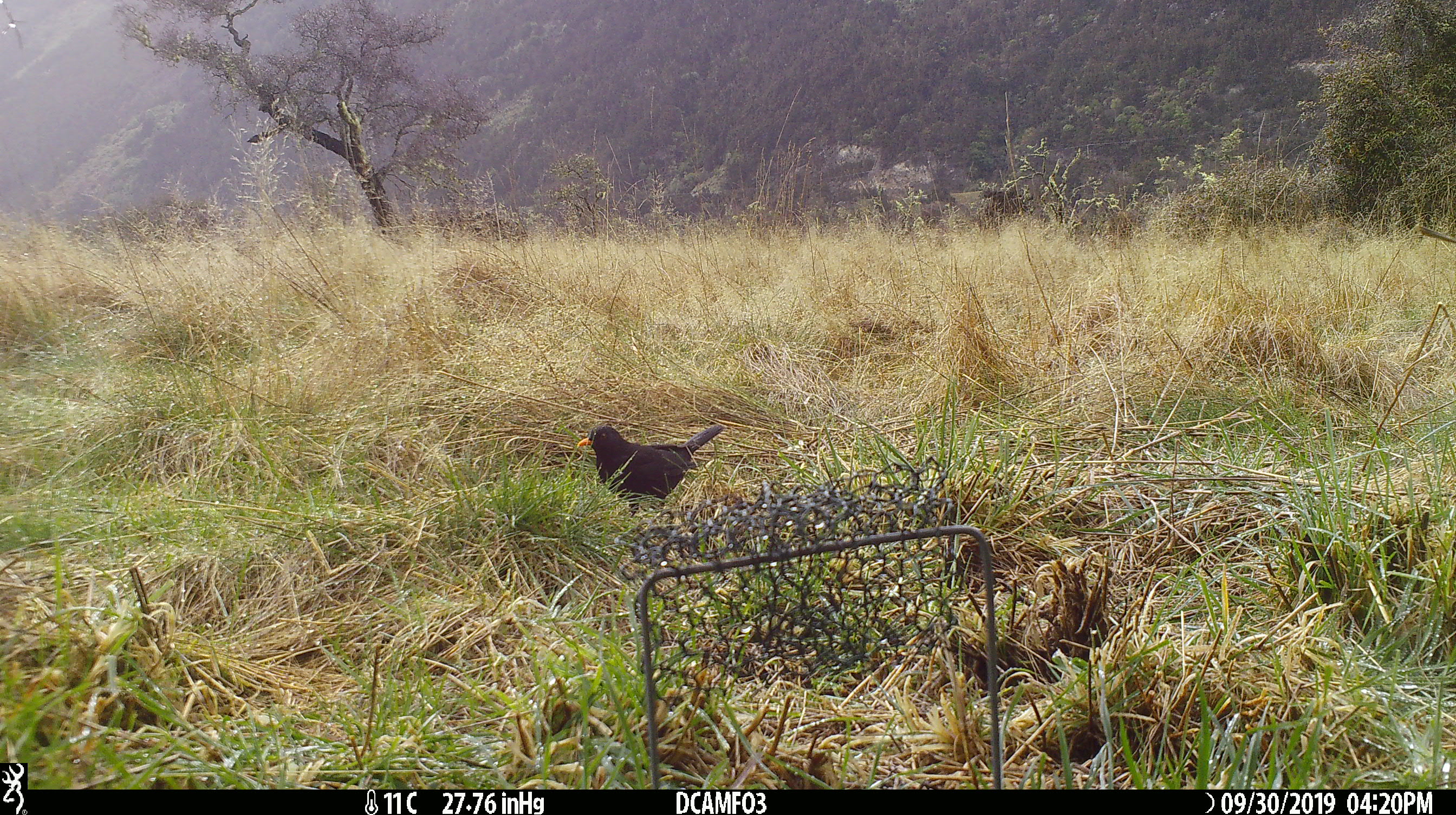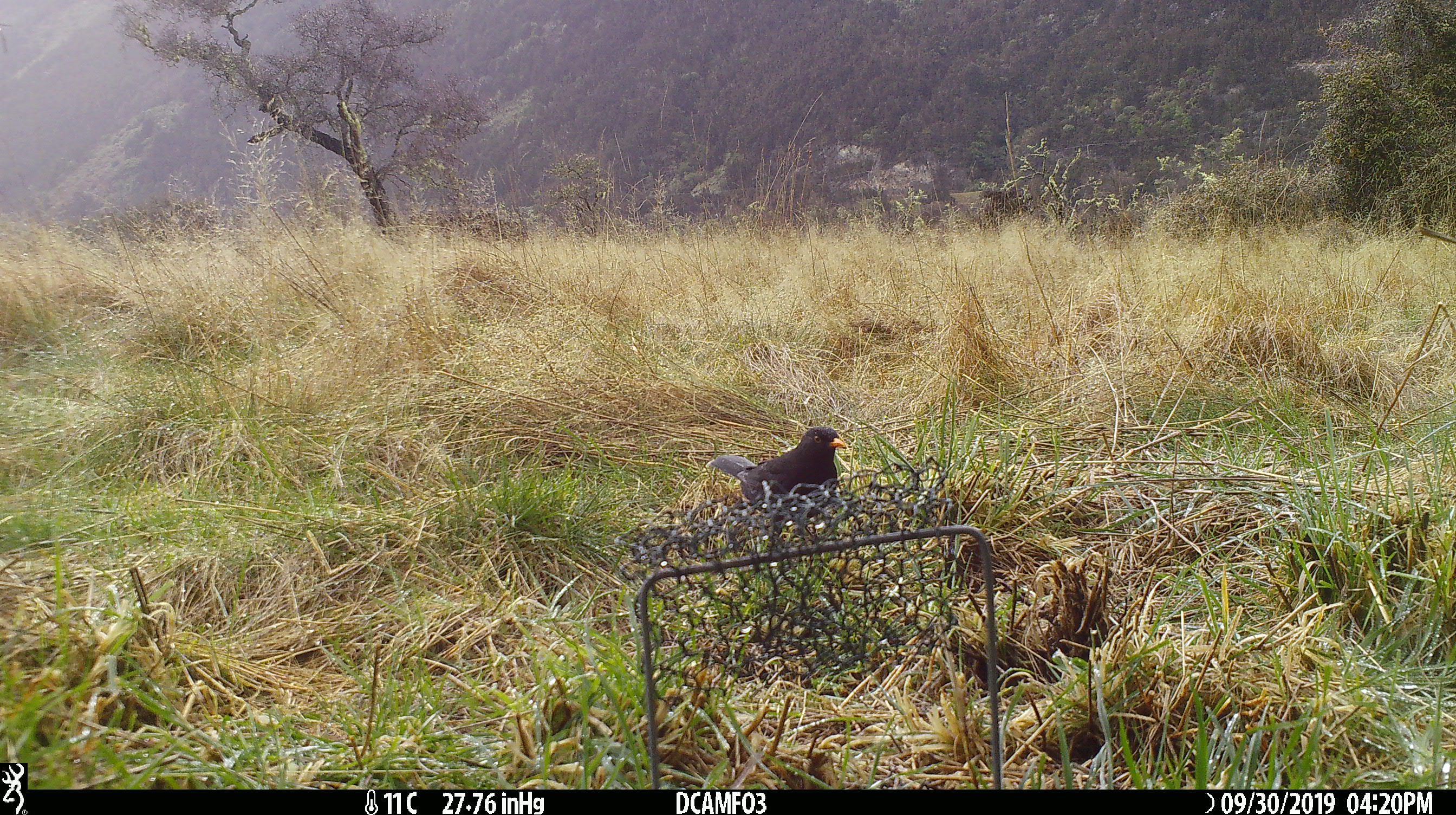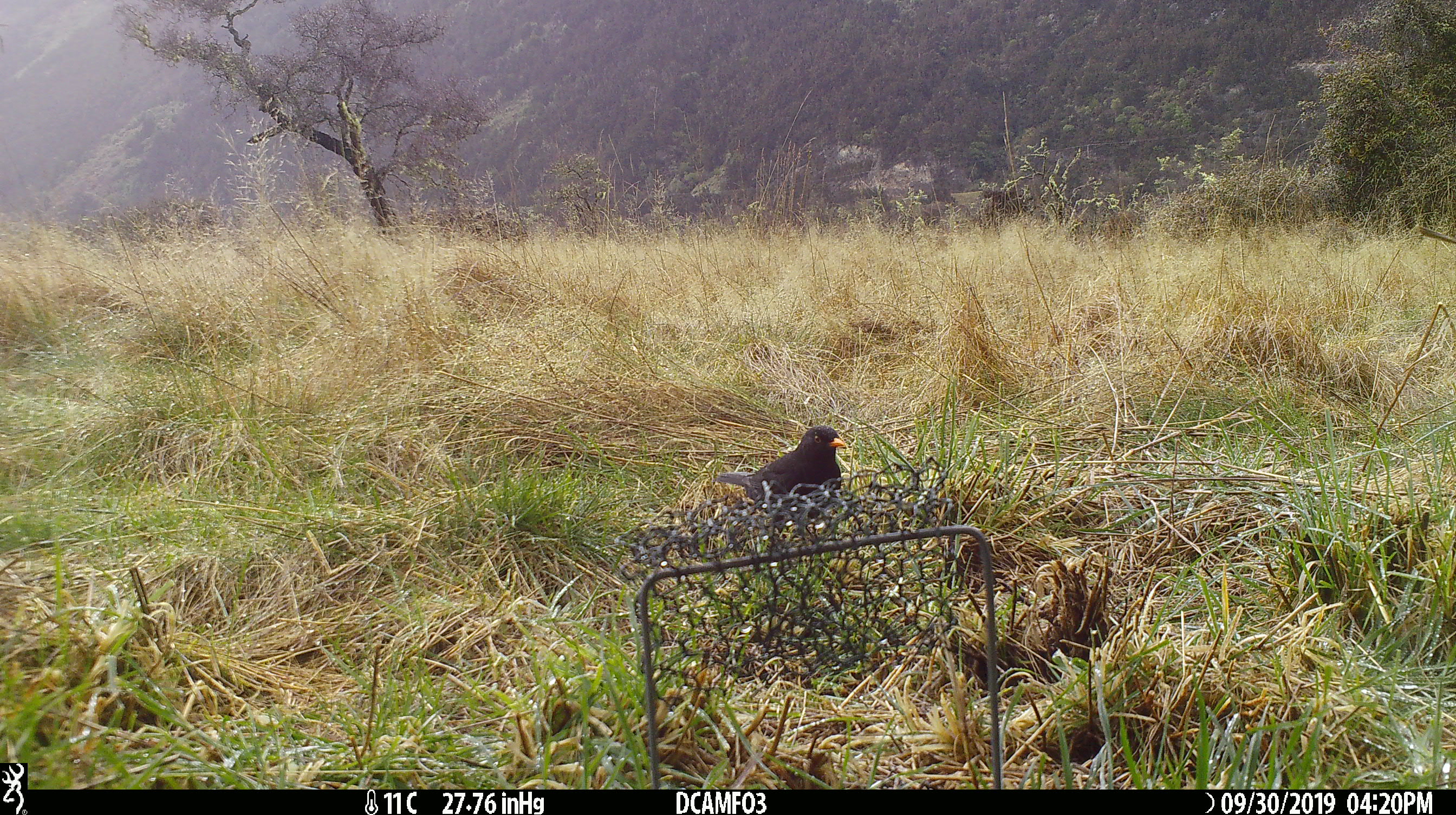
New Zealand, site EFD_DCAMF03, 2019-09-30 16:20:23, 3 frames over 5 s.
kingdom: Animalia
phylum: Chordata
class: Aves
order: Passeriformes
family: Turdidae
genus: Turdus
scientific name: Turdus merula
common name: eurasian blackbird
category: blackbird